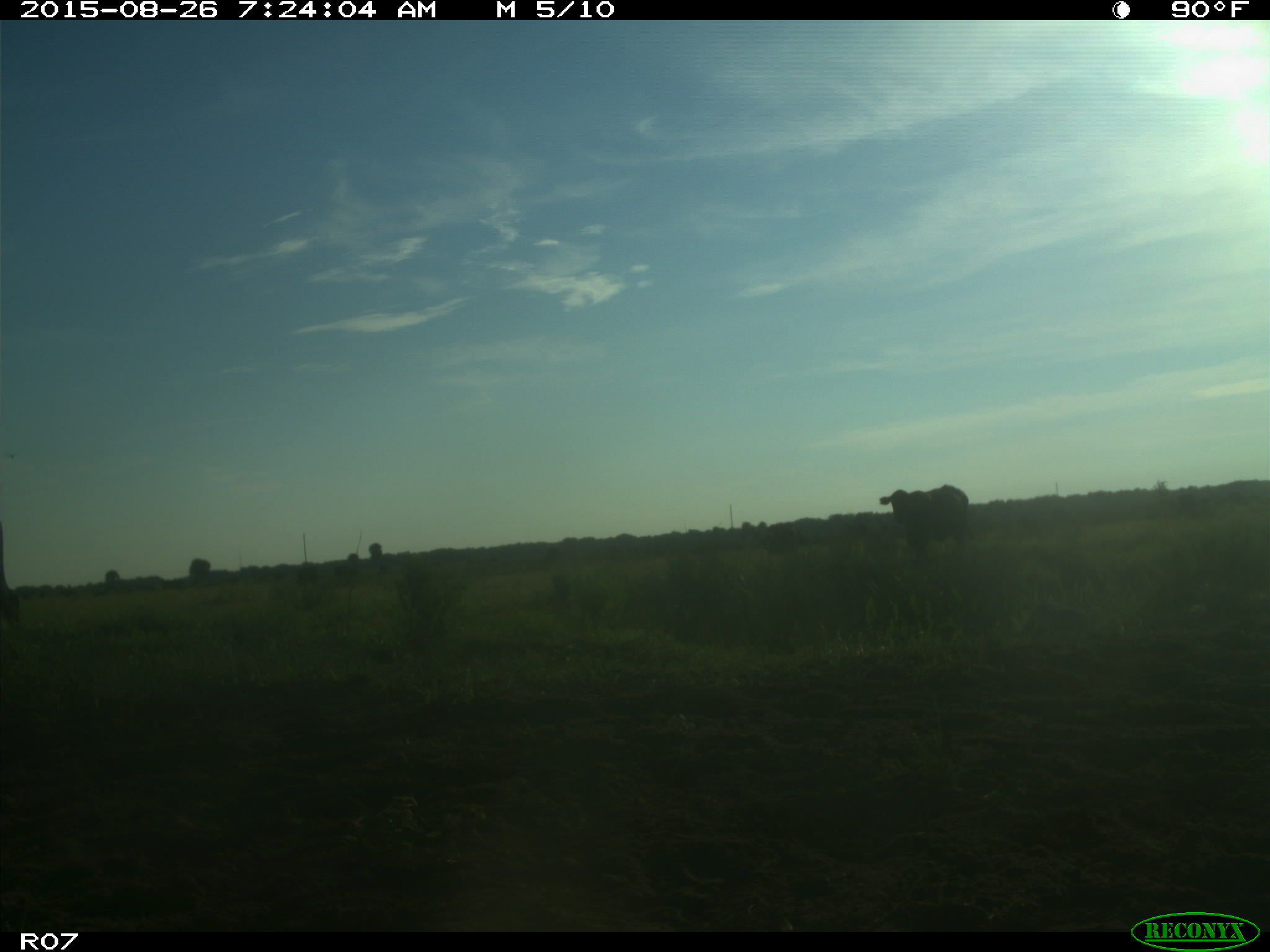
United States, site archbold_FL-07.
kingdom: Animalia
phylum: Chordata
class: Mammalia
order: Artiodactyla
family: Bovidae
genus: Bos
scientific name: Bos taurus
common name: domestic cow